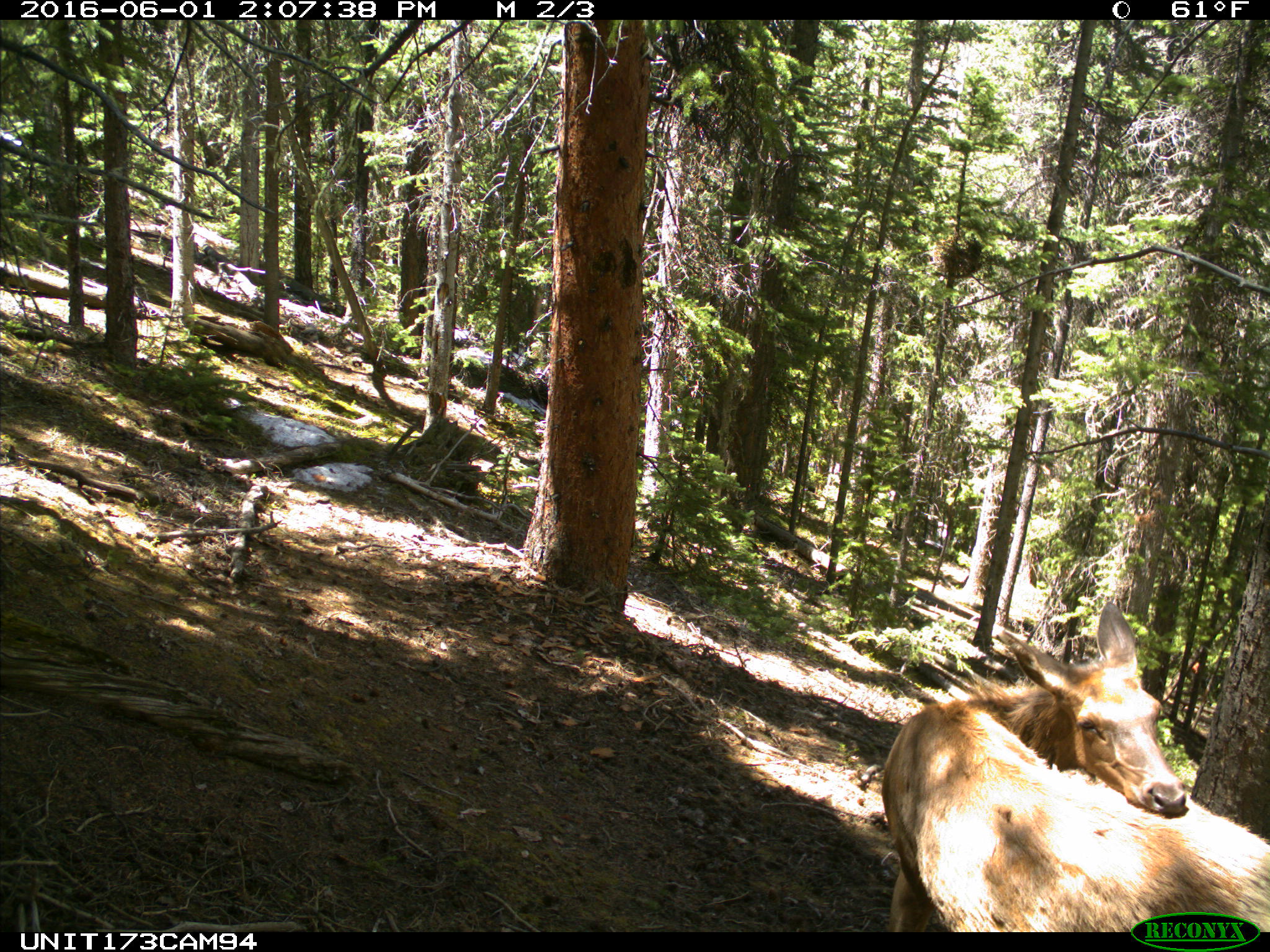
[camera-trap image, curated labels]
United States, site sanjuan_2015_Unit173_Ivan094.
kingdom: Animalia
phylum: Chordata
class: Mammalia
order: Artiodactyla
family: Cervidae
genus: Cervus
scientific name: Cervus elaphus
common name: red deer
Cervus elaphus (red deer).